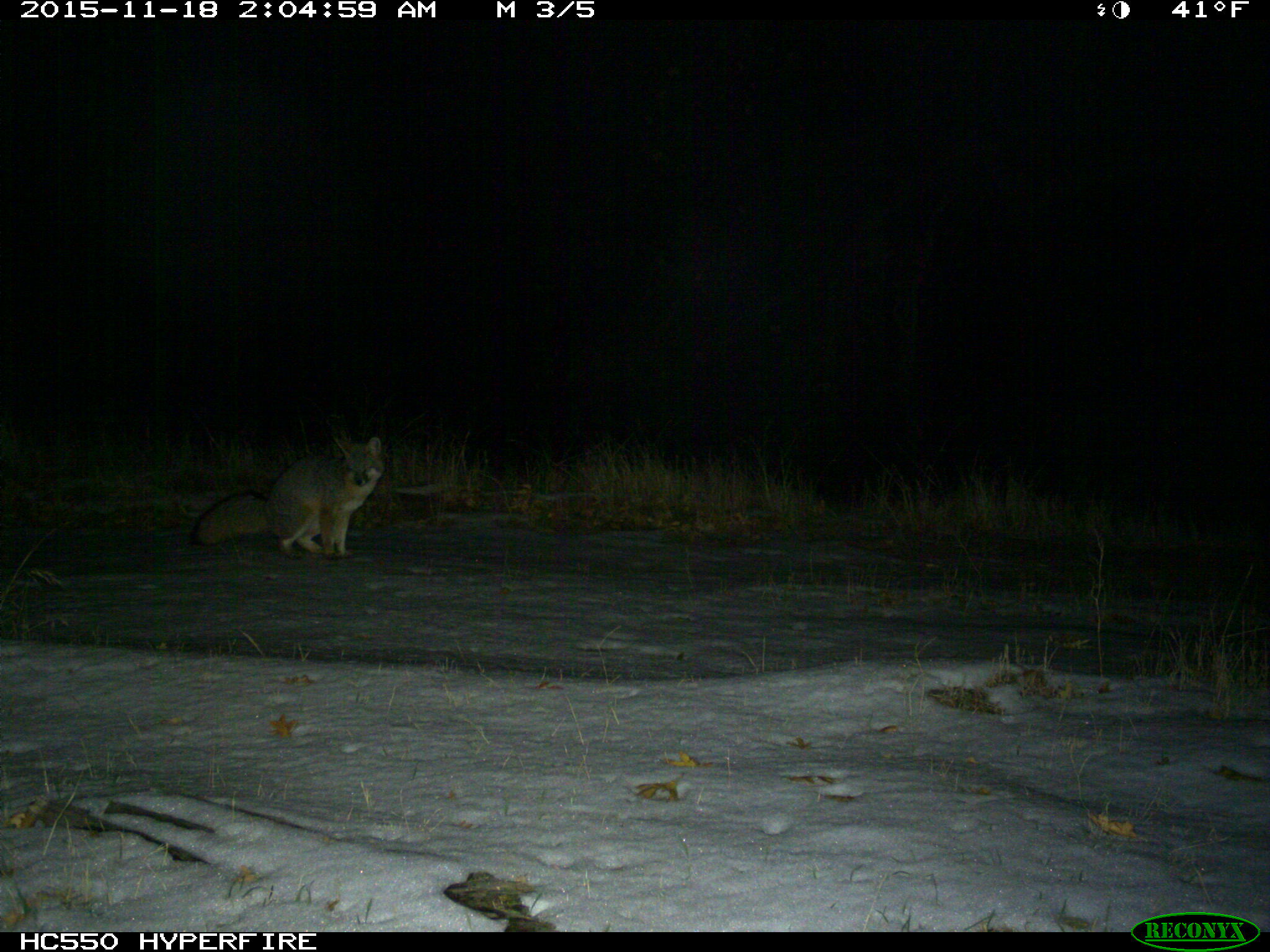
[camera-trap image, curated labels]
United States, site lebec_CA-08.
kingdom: Animalia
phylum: Chordata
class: Mammalia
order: Carnivora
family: Canidae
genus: Urocyon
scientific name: Urocyon cinereoargenteus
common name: gray fox